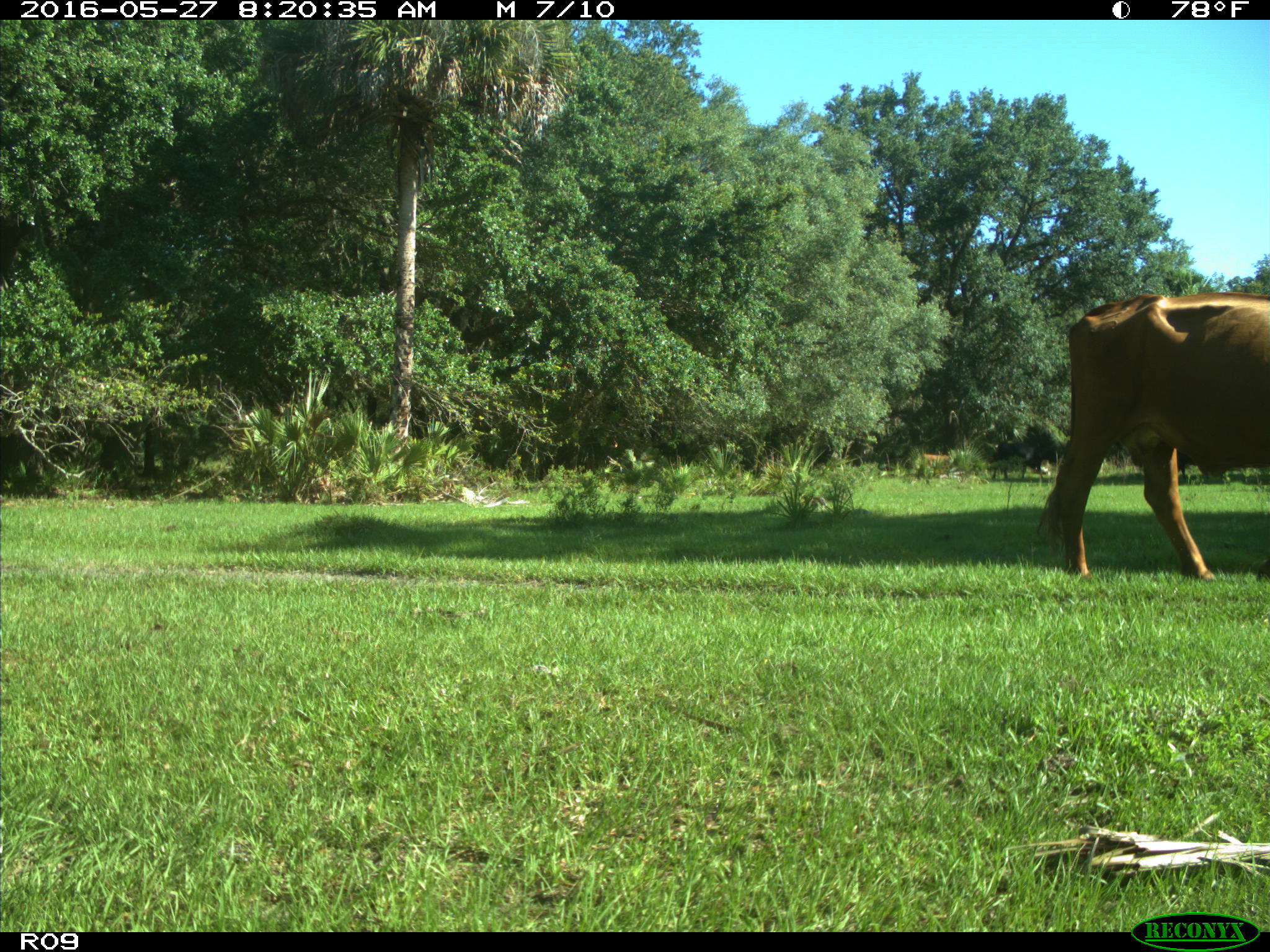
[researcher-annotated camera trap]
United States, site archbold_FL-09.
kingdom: Animalia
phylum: Chordata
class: Mammalia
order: Artiodactyla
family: Bovidae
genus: Bos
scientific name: Bos taurus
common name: domestic cow